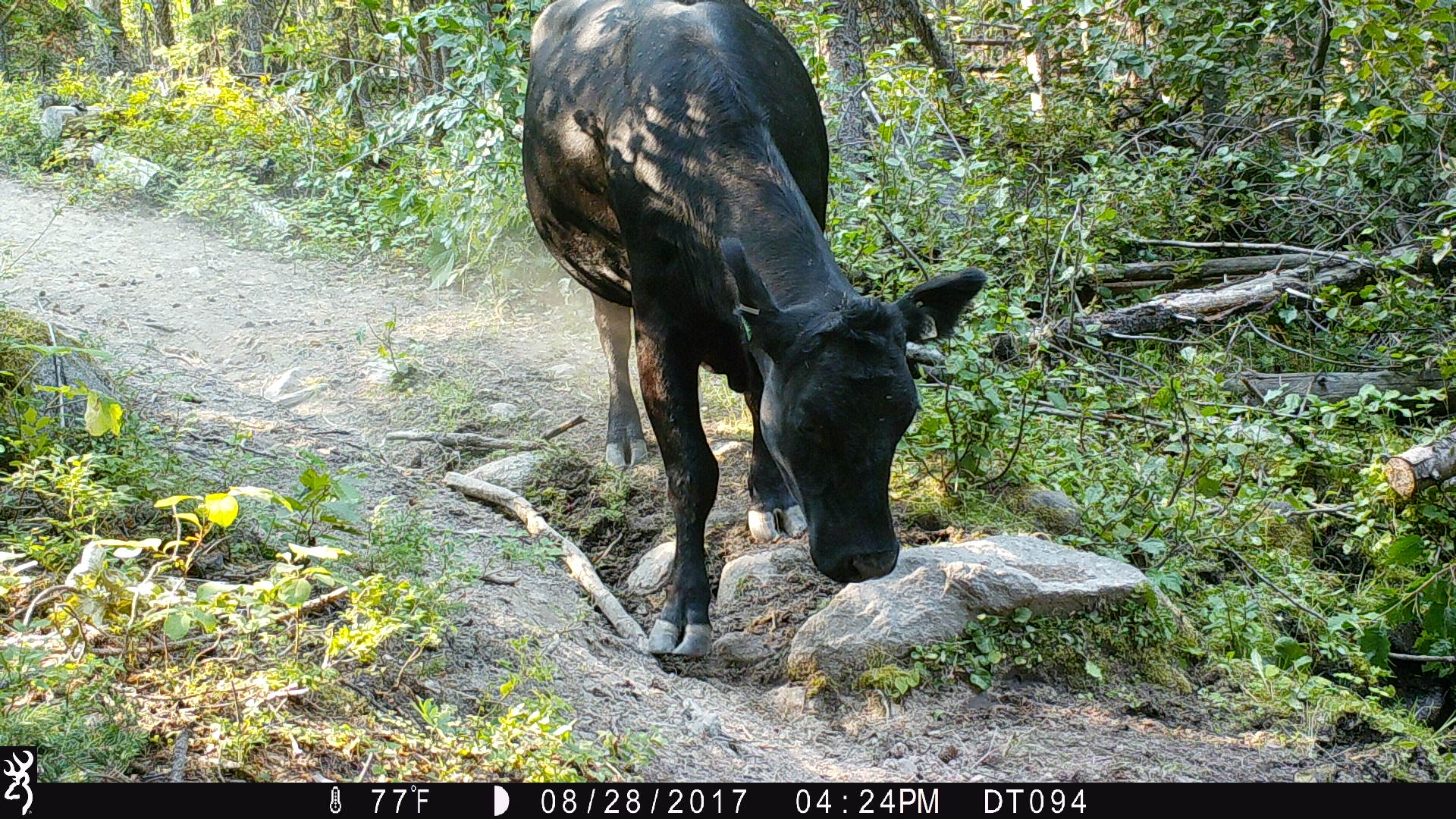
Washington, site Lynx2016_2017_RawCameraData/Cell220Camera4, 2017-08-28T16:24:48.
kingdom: Animalia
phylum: Chordata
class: Mammalia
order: Artiodactyla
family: Bovidae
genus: Bos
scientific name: Bos taurus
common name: domestic cattle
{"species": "domestic cattle (Bos taurus)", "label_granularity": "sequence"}